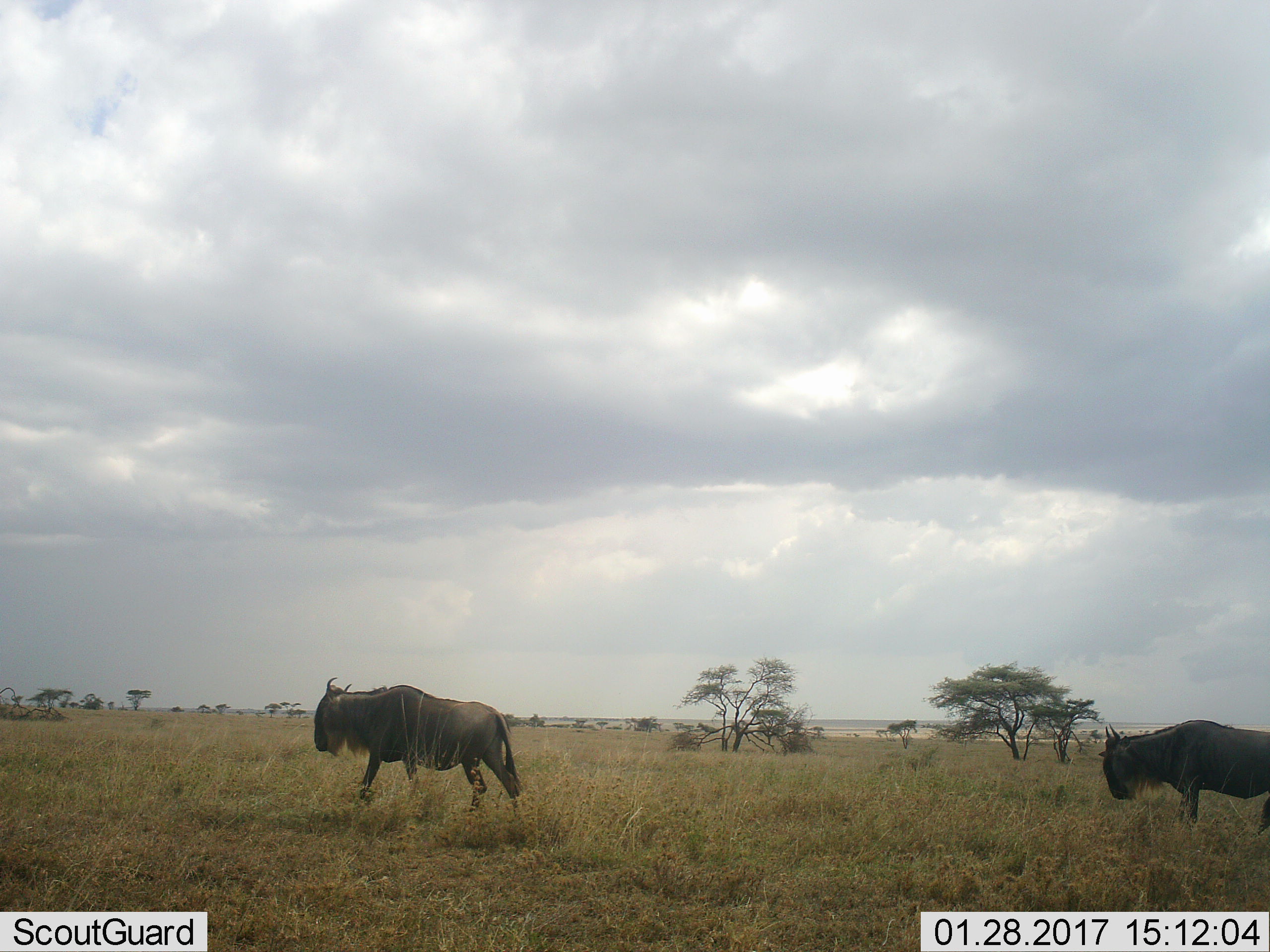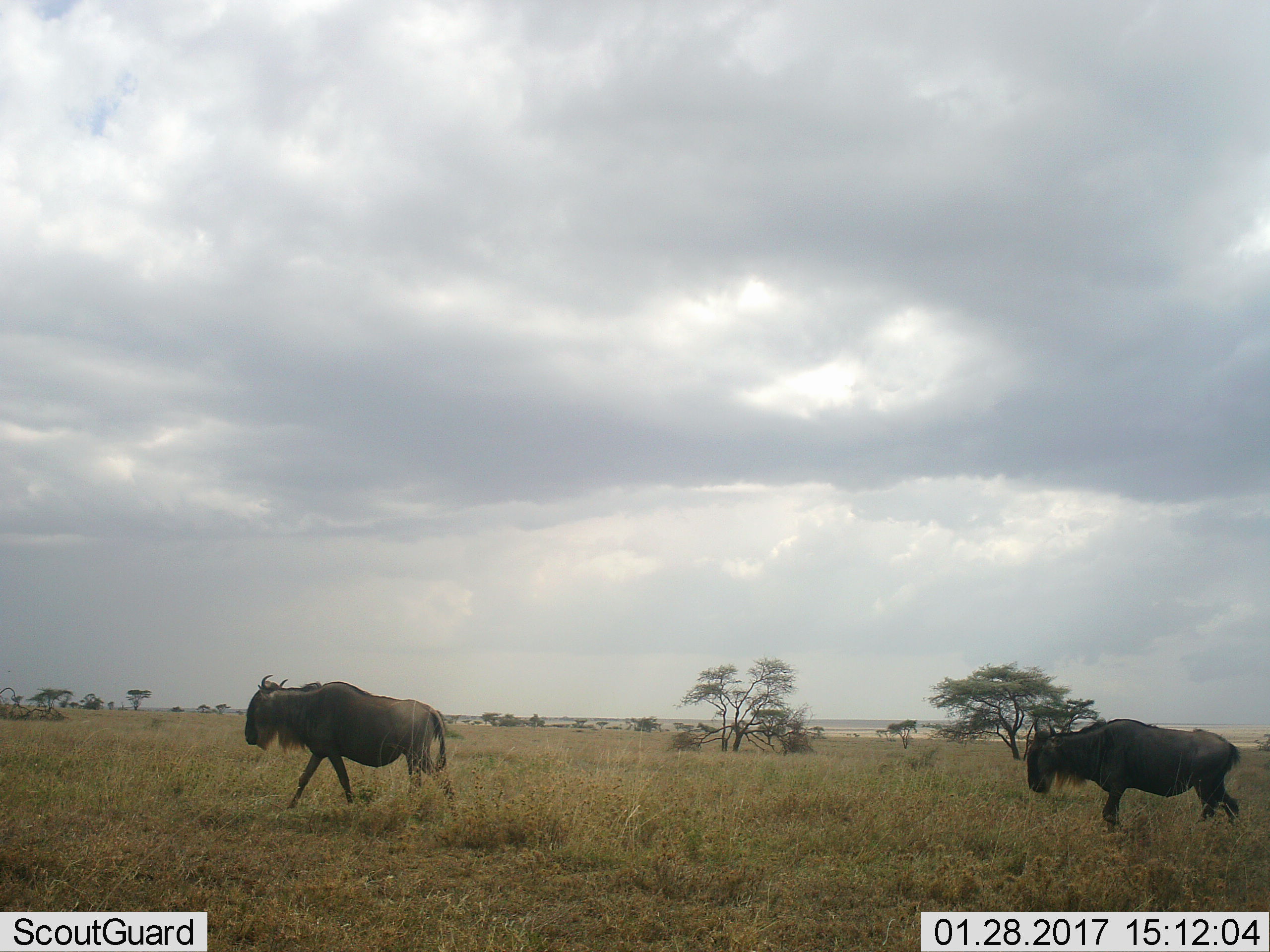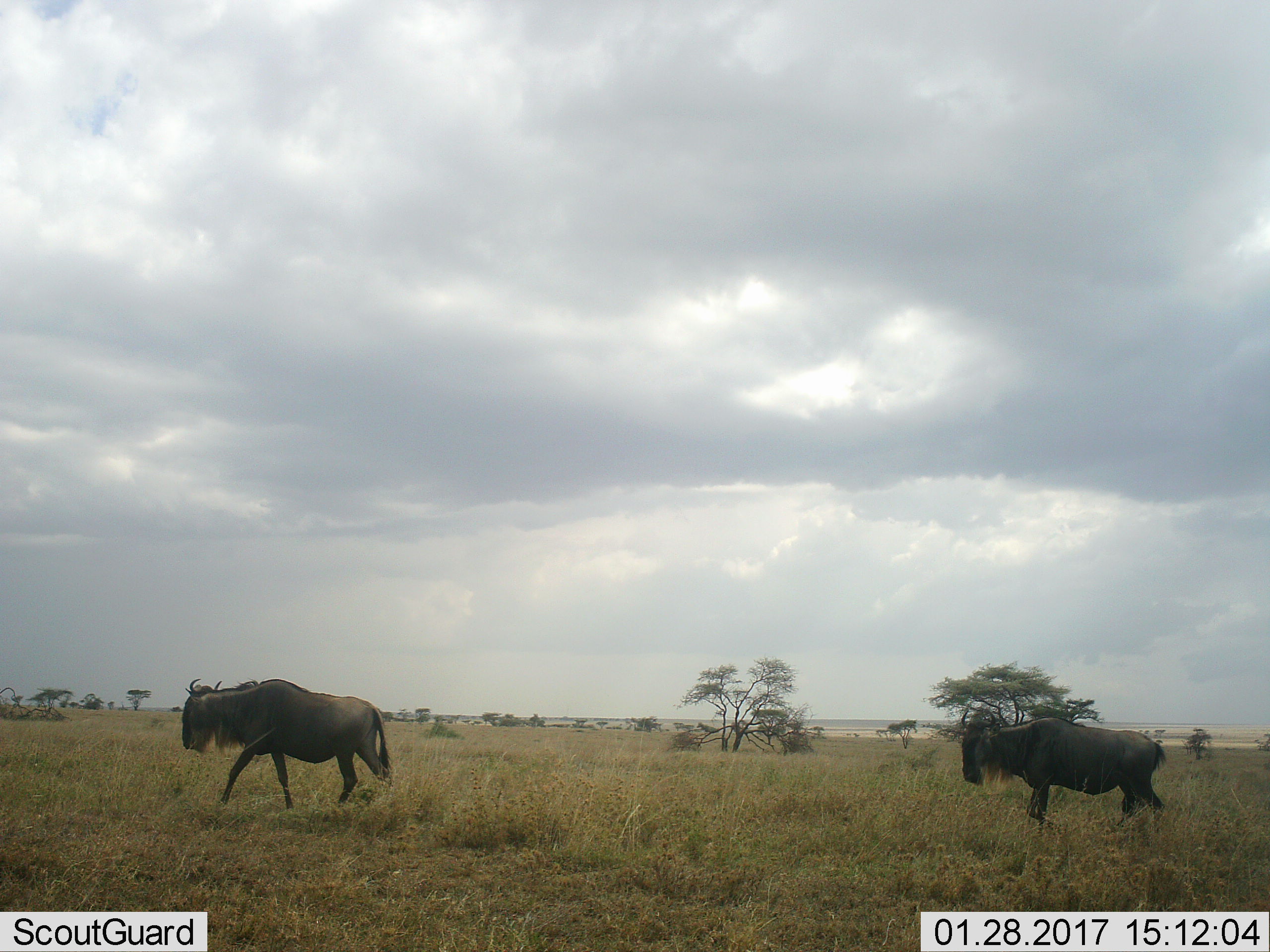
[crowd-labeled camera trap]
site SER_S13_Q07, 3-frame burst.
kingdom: Animalia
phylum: Chordata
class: Mammalia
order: Artiodactyla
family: Bovidae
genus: Connochaetes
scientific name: Connochaetes taurinus taurinus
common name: blue wildebeest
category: wildebeestblue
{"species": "wildebeestblue (blue wildebeest) (Connochaetes taurinus taurinus)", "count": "2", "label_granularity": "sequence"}